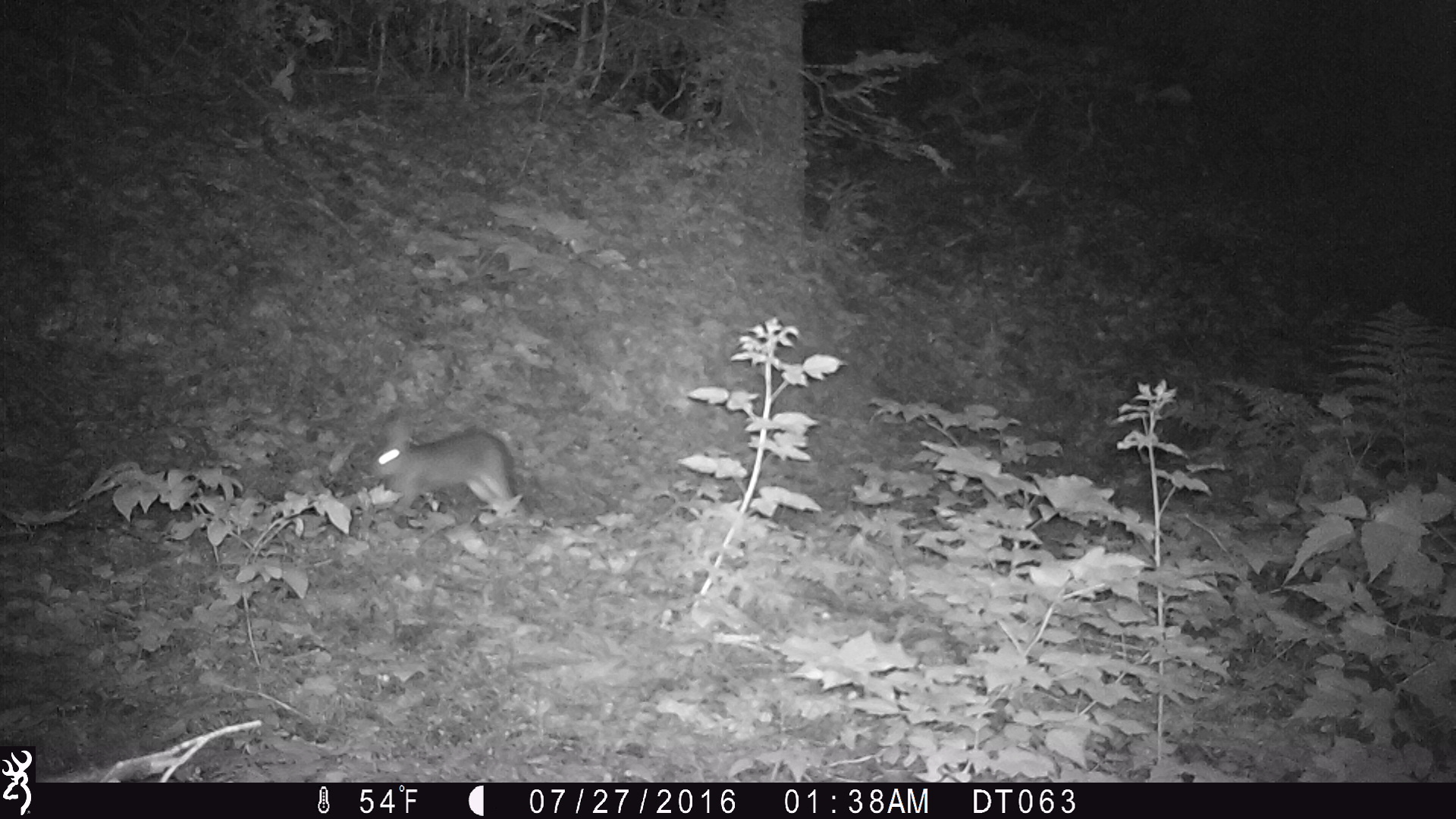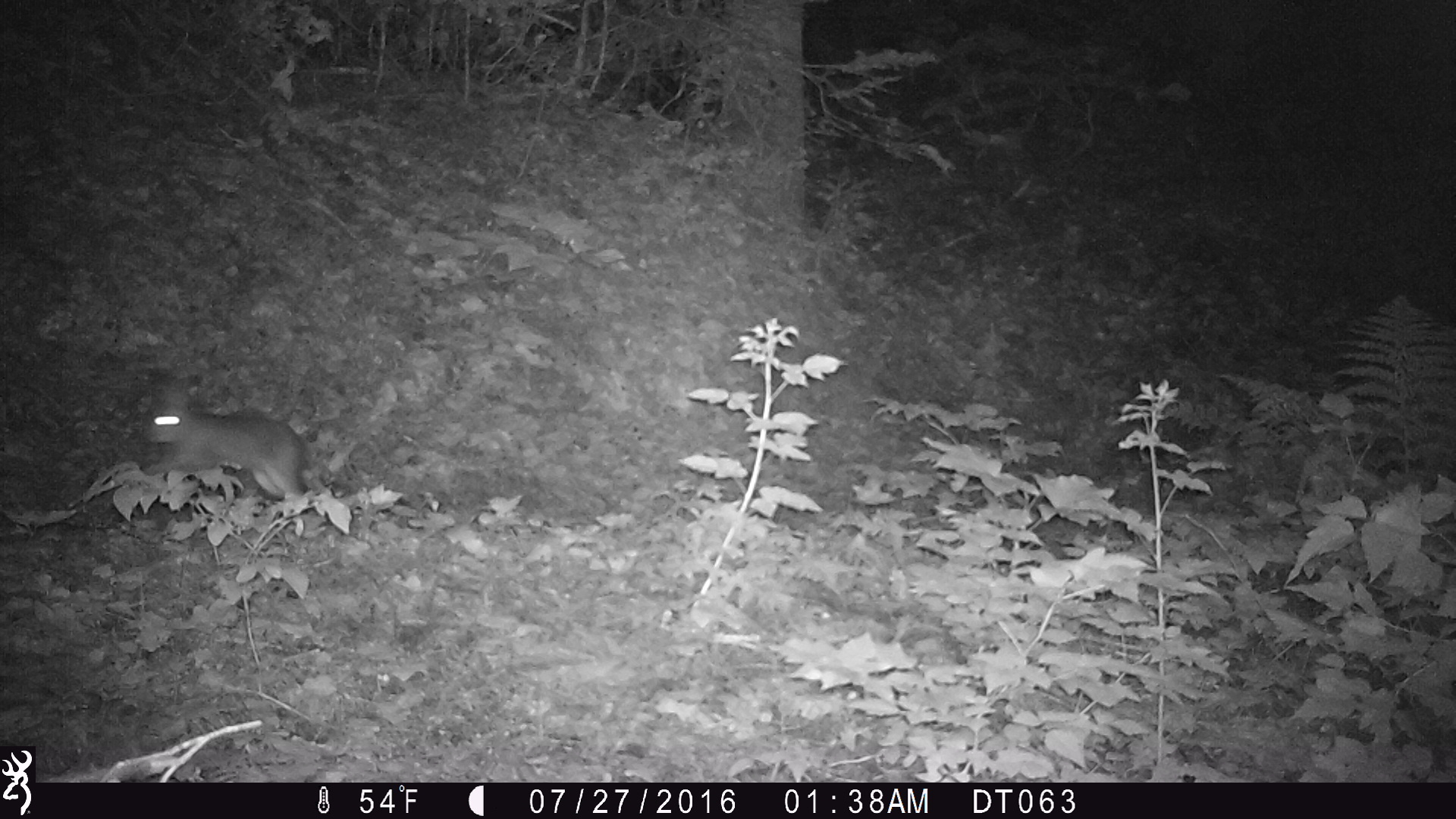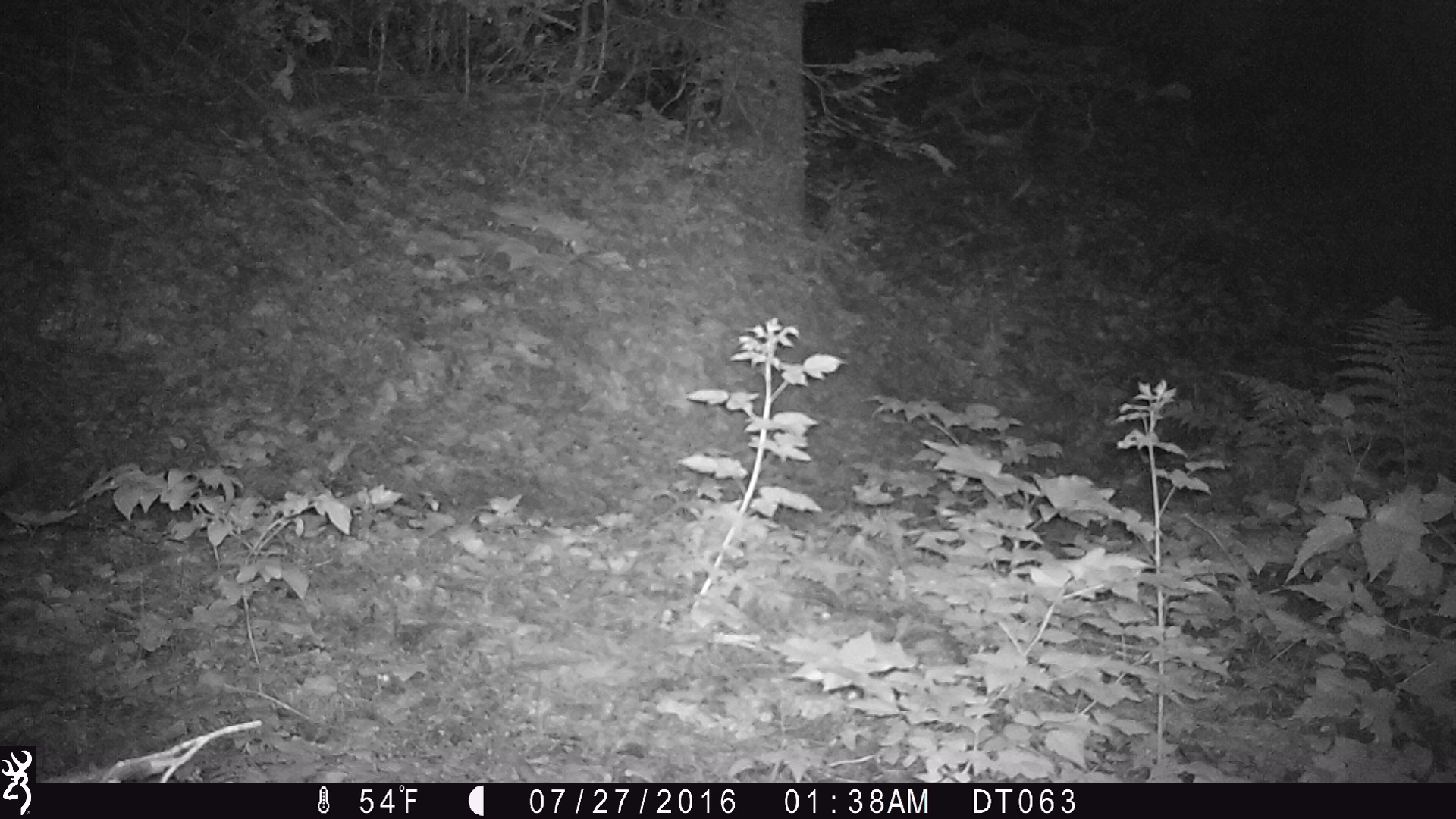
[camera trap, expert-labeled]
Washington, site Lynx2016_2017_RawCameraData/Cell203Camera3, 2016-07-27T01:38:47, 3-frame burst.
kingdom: Animalia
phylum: Chordata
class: Mammalia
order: Lagomorpha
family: Leporidae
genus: Lepus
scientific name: Lepus americanus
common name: snowshoe hare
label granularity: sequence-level